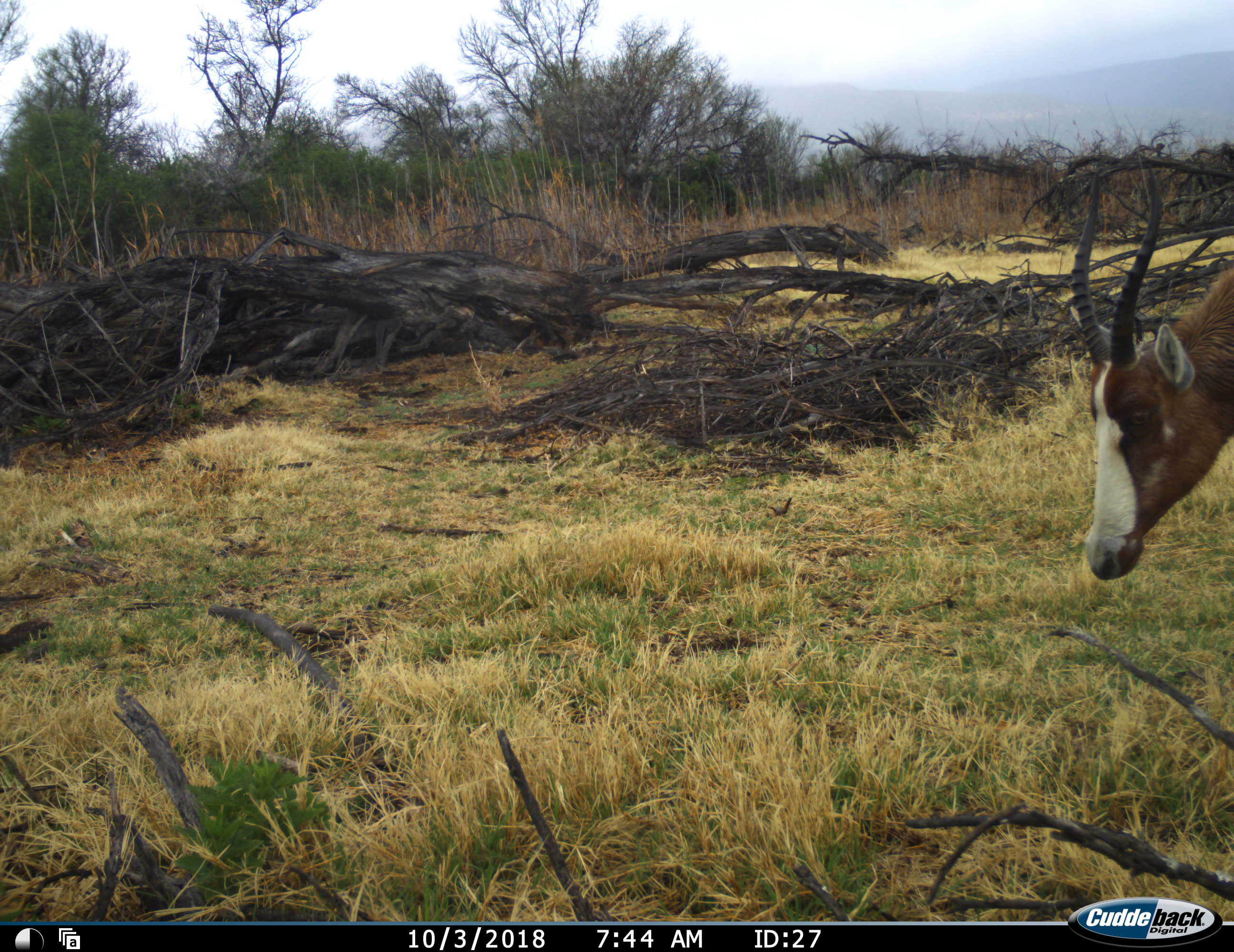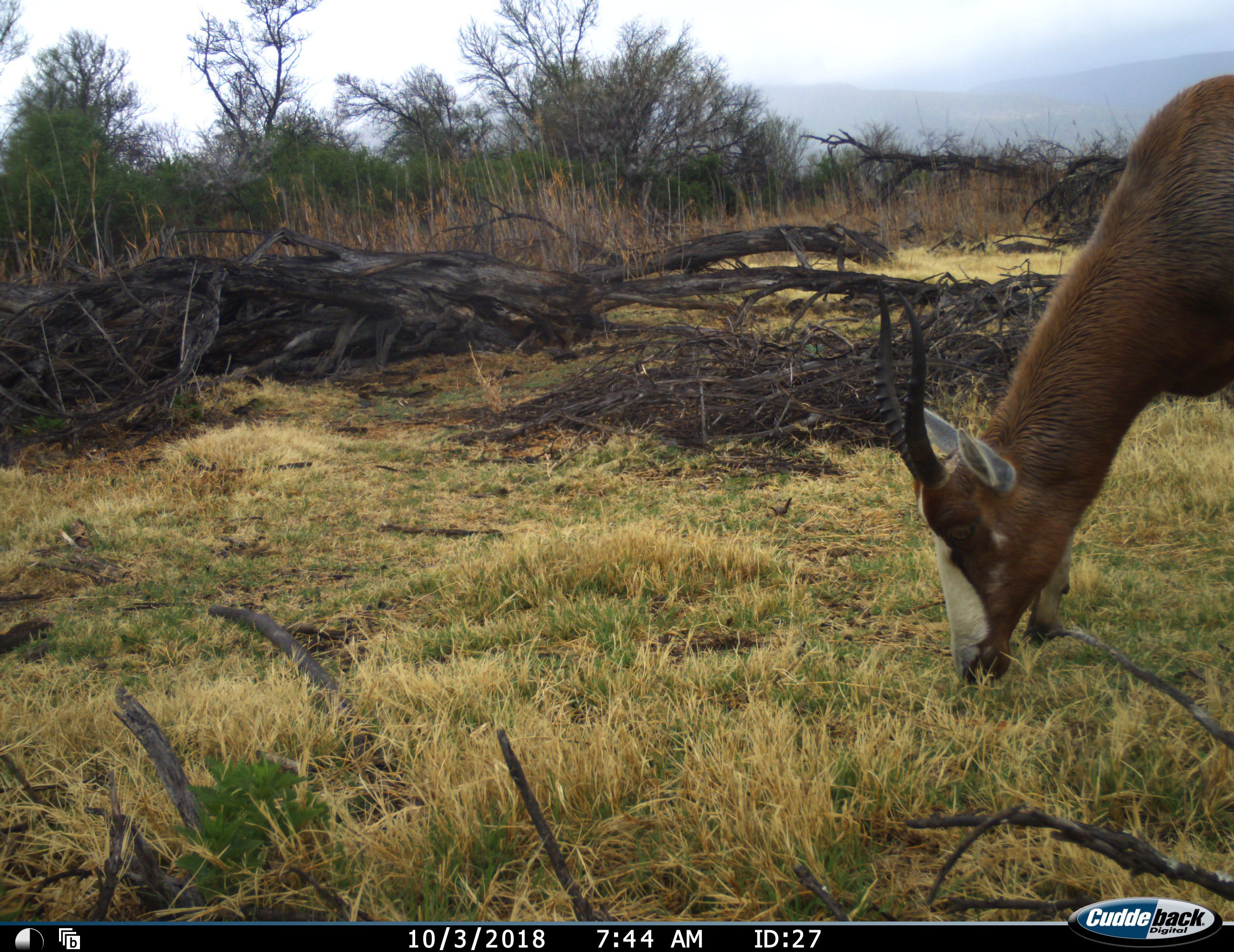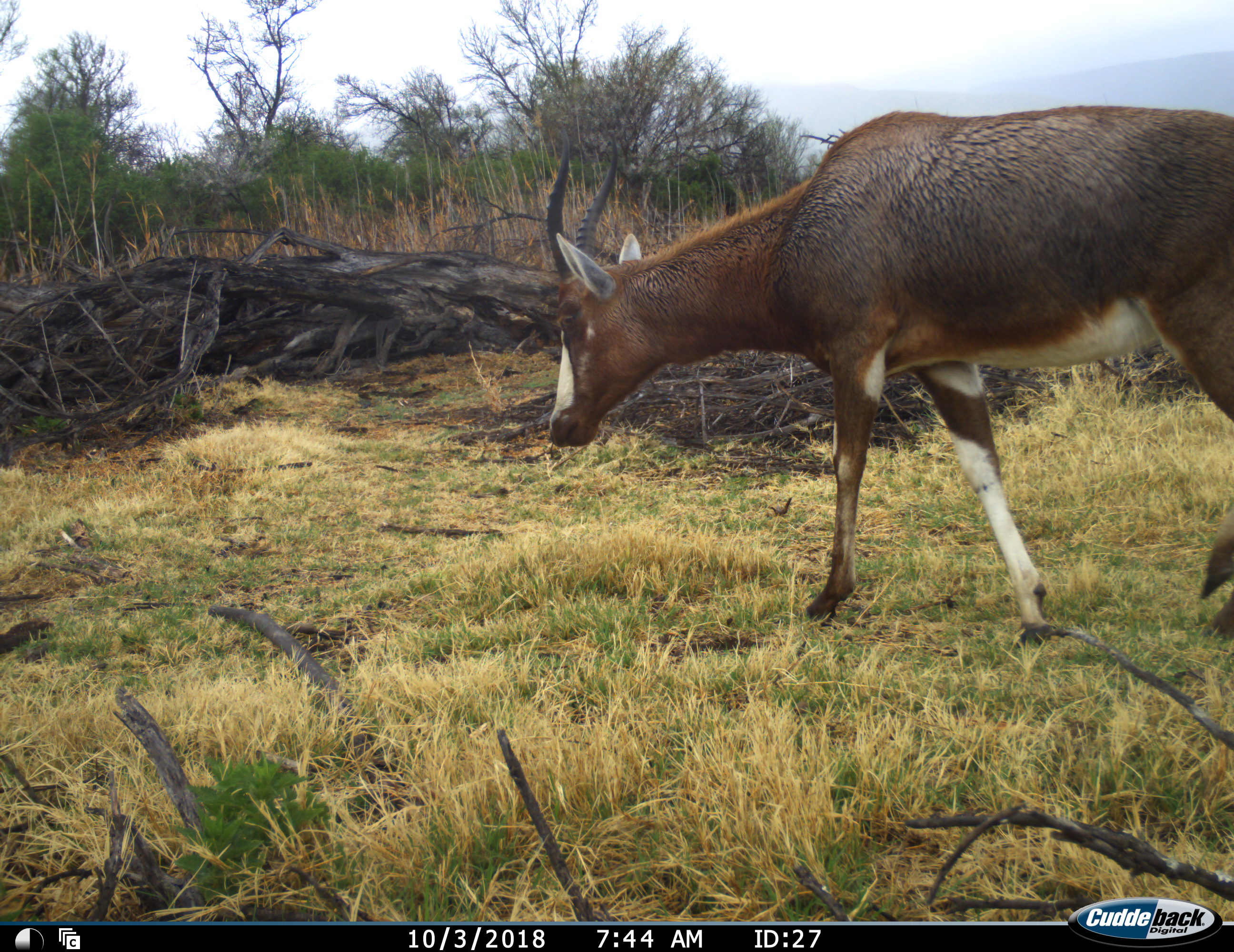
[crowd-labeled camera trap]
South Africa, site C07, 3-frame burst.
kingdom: Animalia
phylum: Chordata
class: Mammalia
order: Artiodactyla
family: Bovidae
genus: Damaliscus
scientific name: Damaliscus pygargus phillipsi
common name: blesbok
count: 1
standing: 0%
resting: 0%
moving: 100%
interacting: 0%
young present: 0%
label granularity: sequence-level